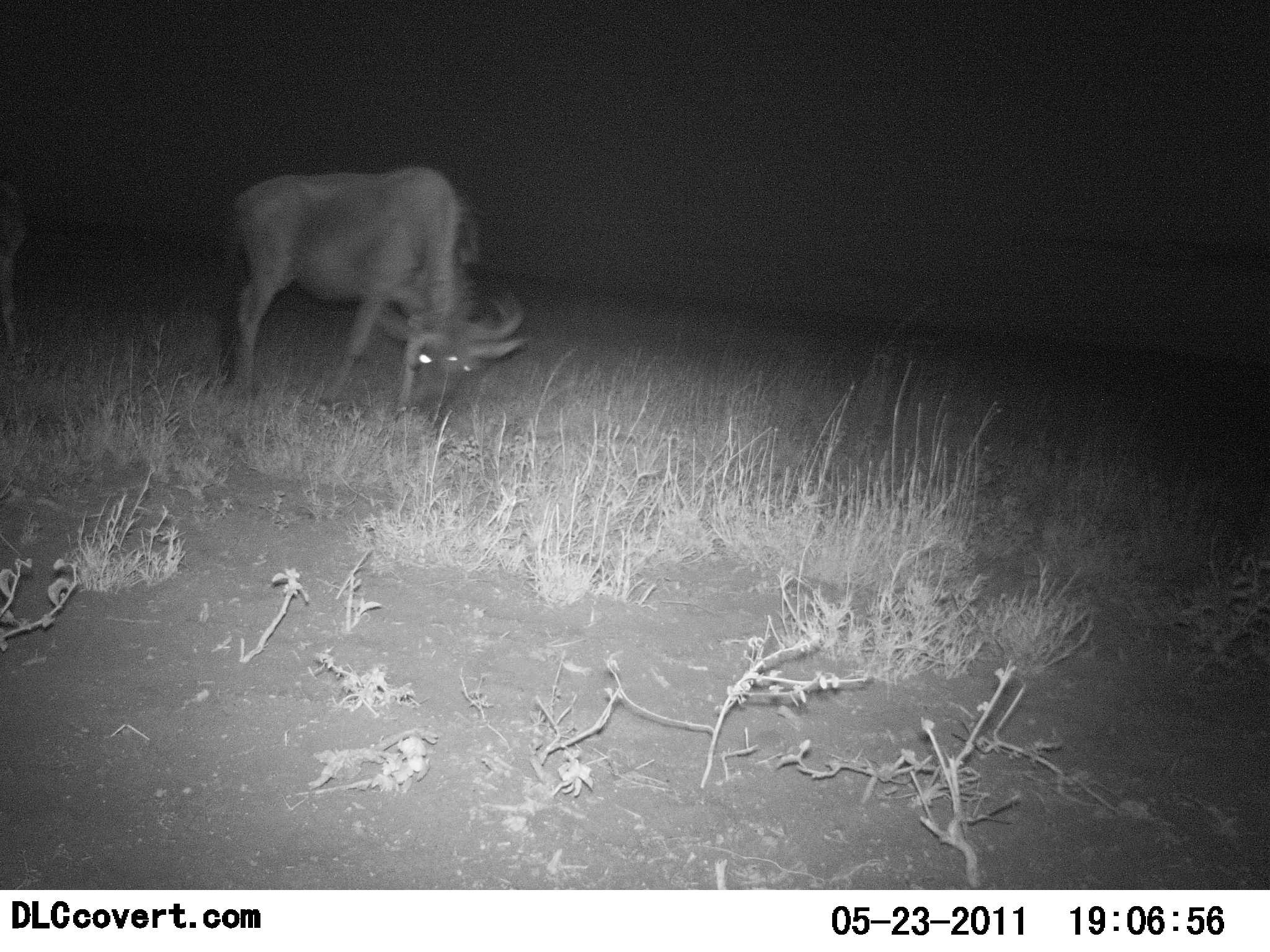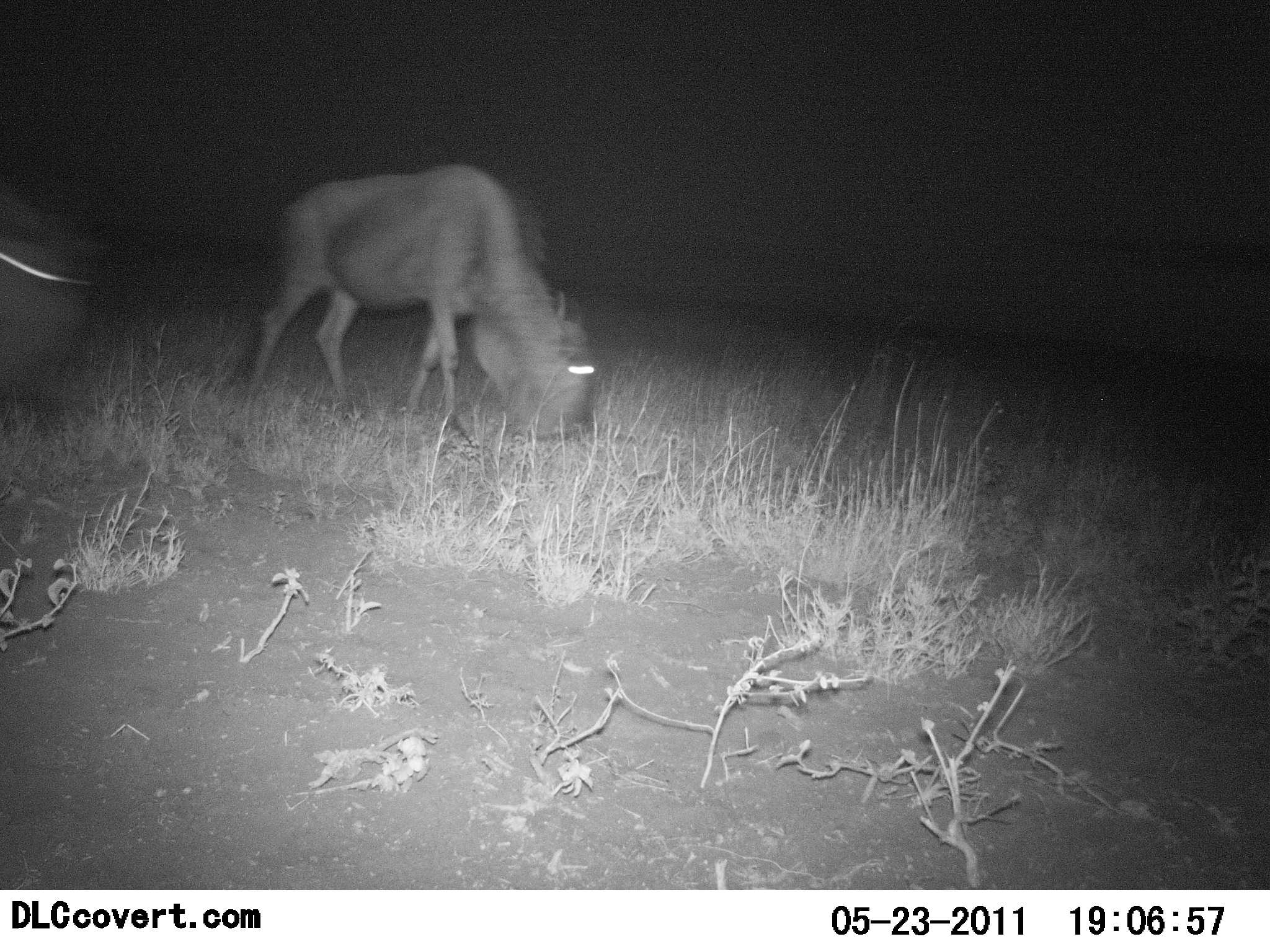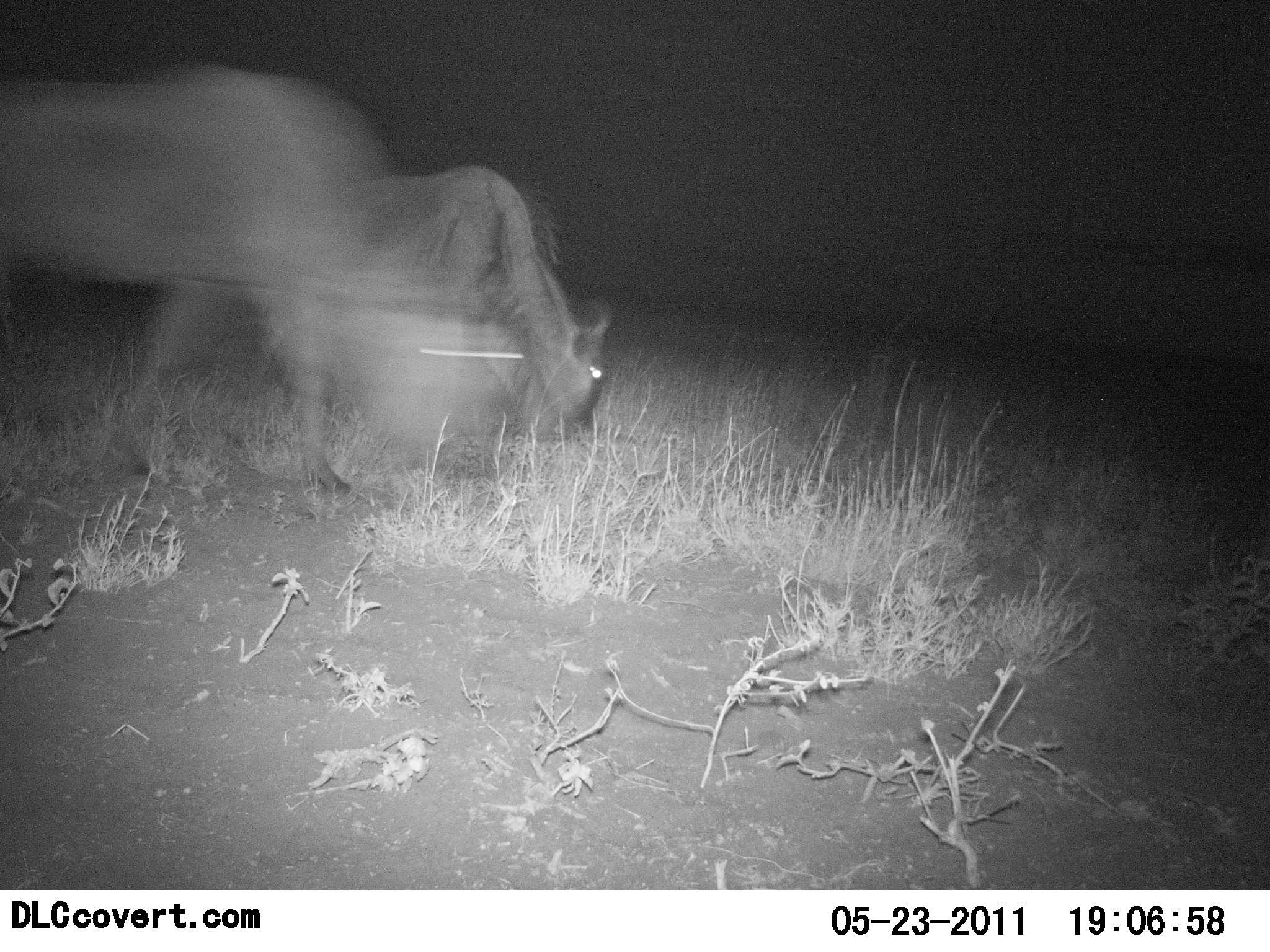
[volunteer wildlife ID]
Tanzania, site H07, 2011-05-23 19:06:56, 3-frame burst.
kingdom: Animalia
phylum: Chordata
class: Mammalia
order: Artiodactyla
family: Bovidae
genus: Connochaetes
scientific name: Connochaetes taurinus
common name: blue wildebeest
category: wildebeest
Wildebeest (blue wildebeest) (Connochaetes taurinus), count 2. Behavior (volunteer vote fractions): standing 8%, resting 0%, moving 69%, interacting 0%. Young present (vote fraction): 0%. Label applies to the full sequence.